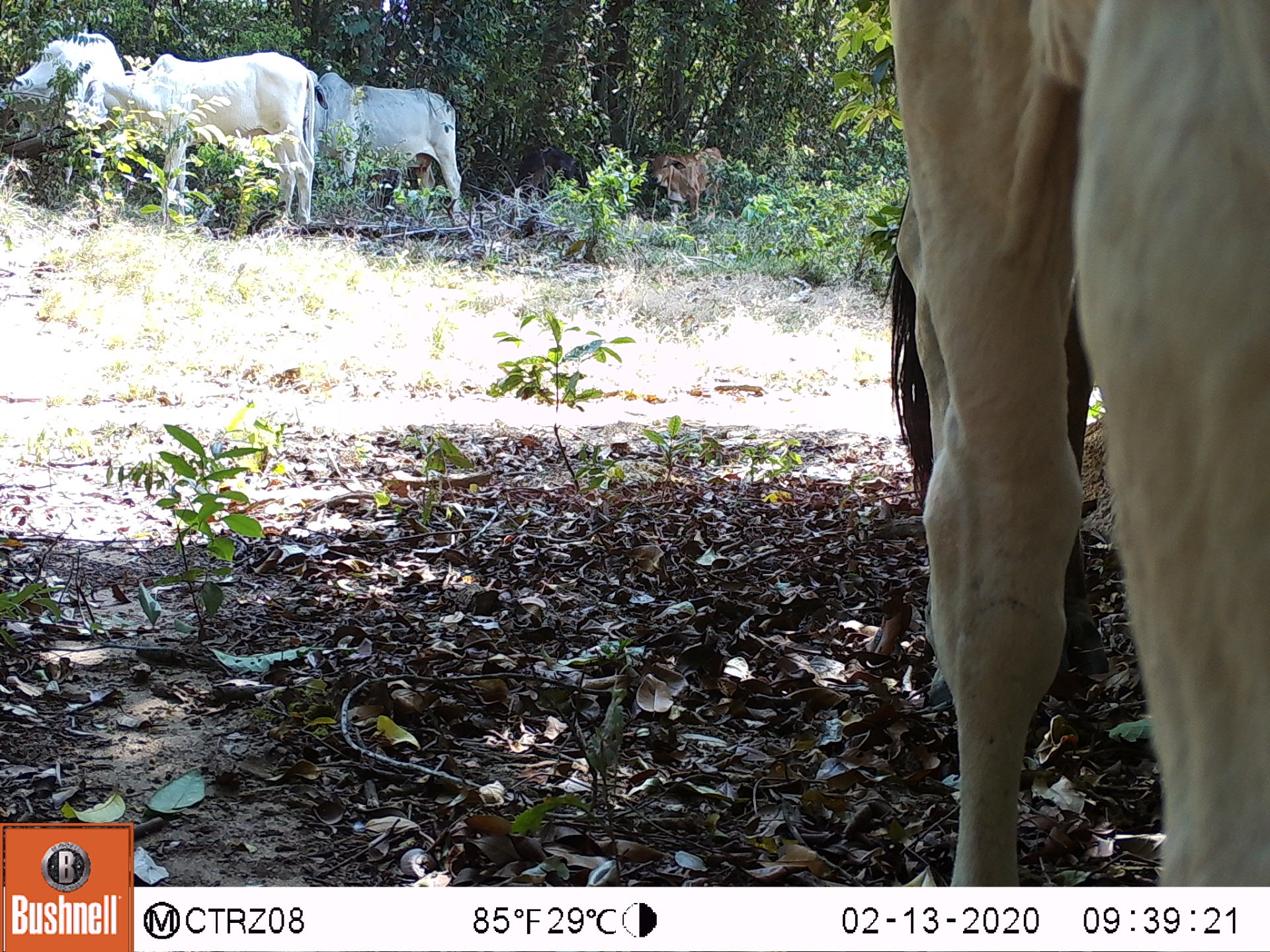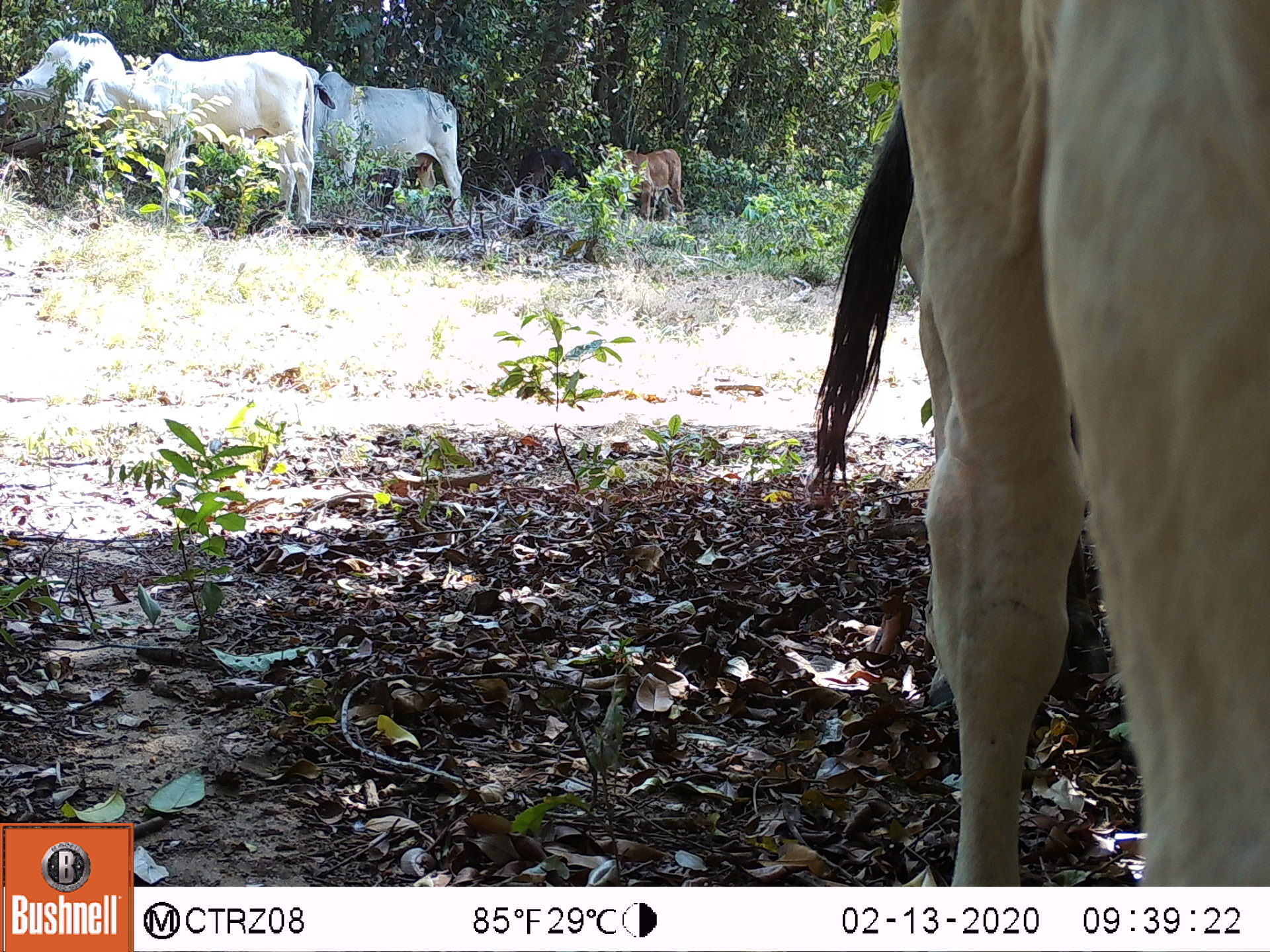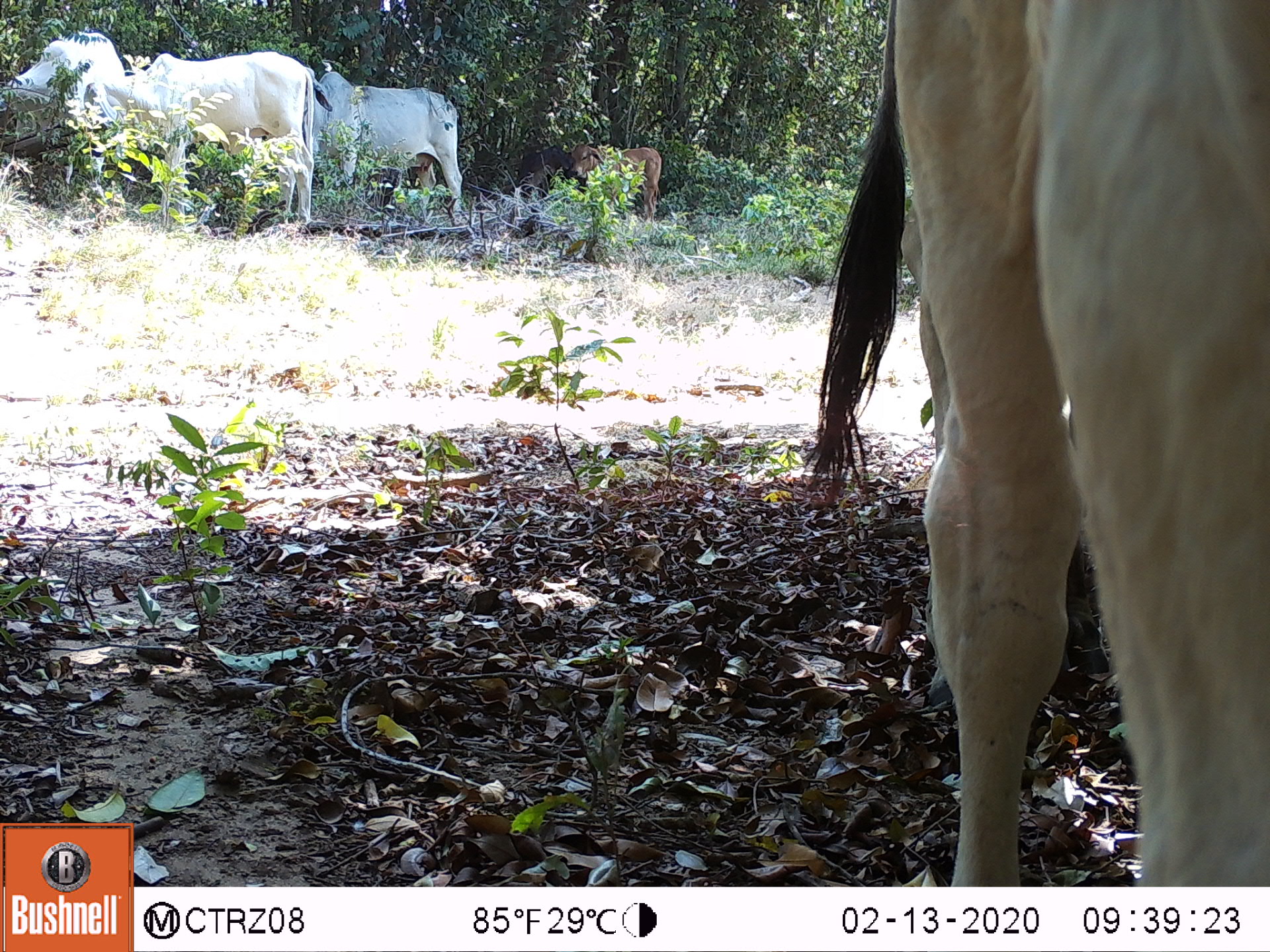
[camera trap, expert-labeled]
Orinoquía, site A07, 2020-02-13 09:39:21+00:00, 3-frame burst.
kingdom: Animalia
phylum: Chordata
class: Mammalia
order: Artiodactyla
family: Bovidae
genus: Bos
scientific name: Bos taurus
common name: cow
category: cattle